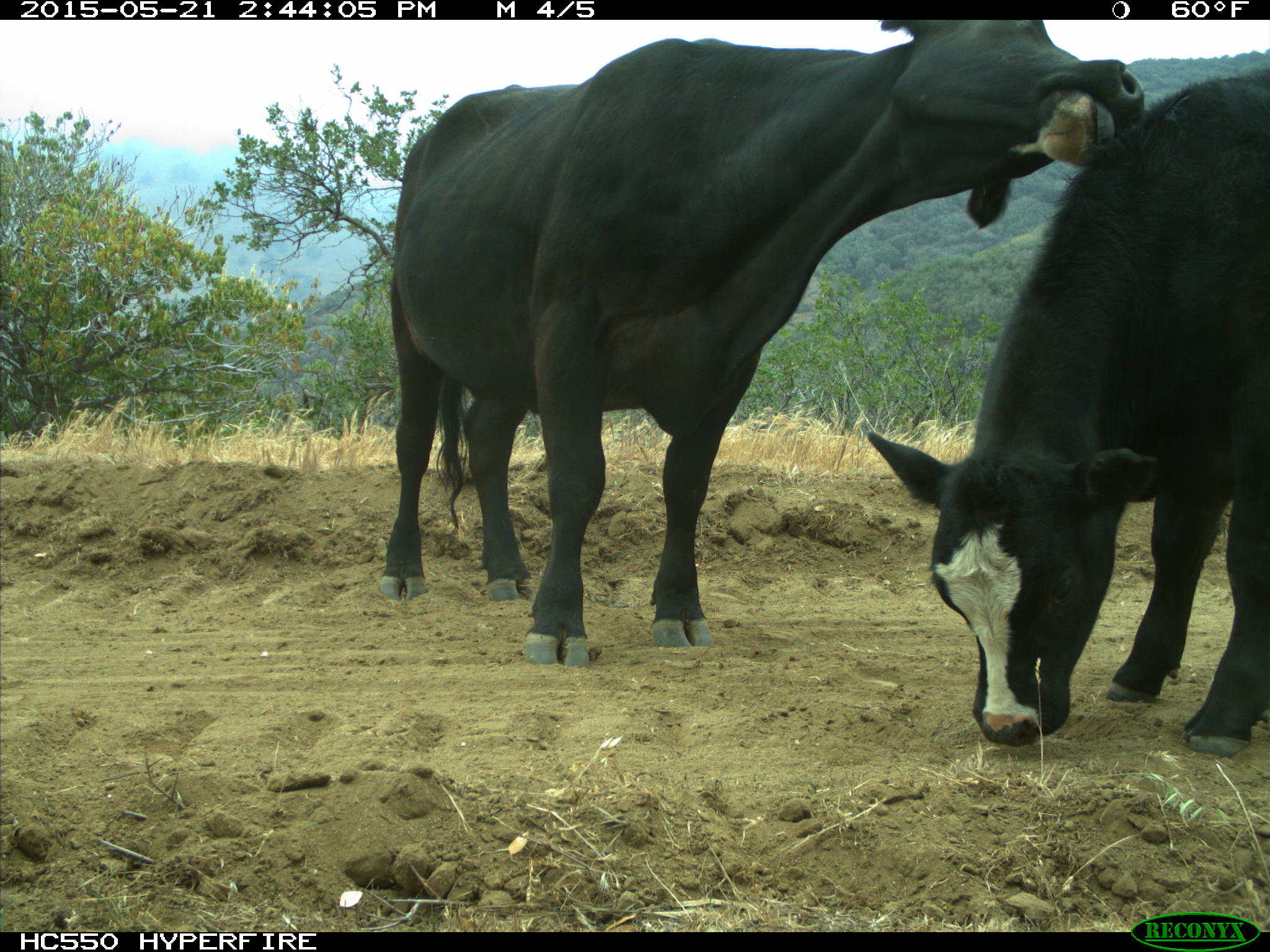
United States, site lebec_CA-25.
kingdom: Animalia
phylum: Chordata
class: Mammalia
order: Artiodactyla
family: Bovidae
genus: Bos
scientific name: Bos taurus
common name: domestic cow